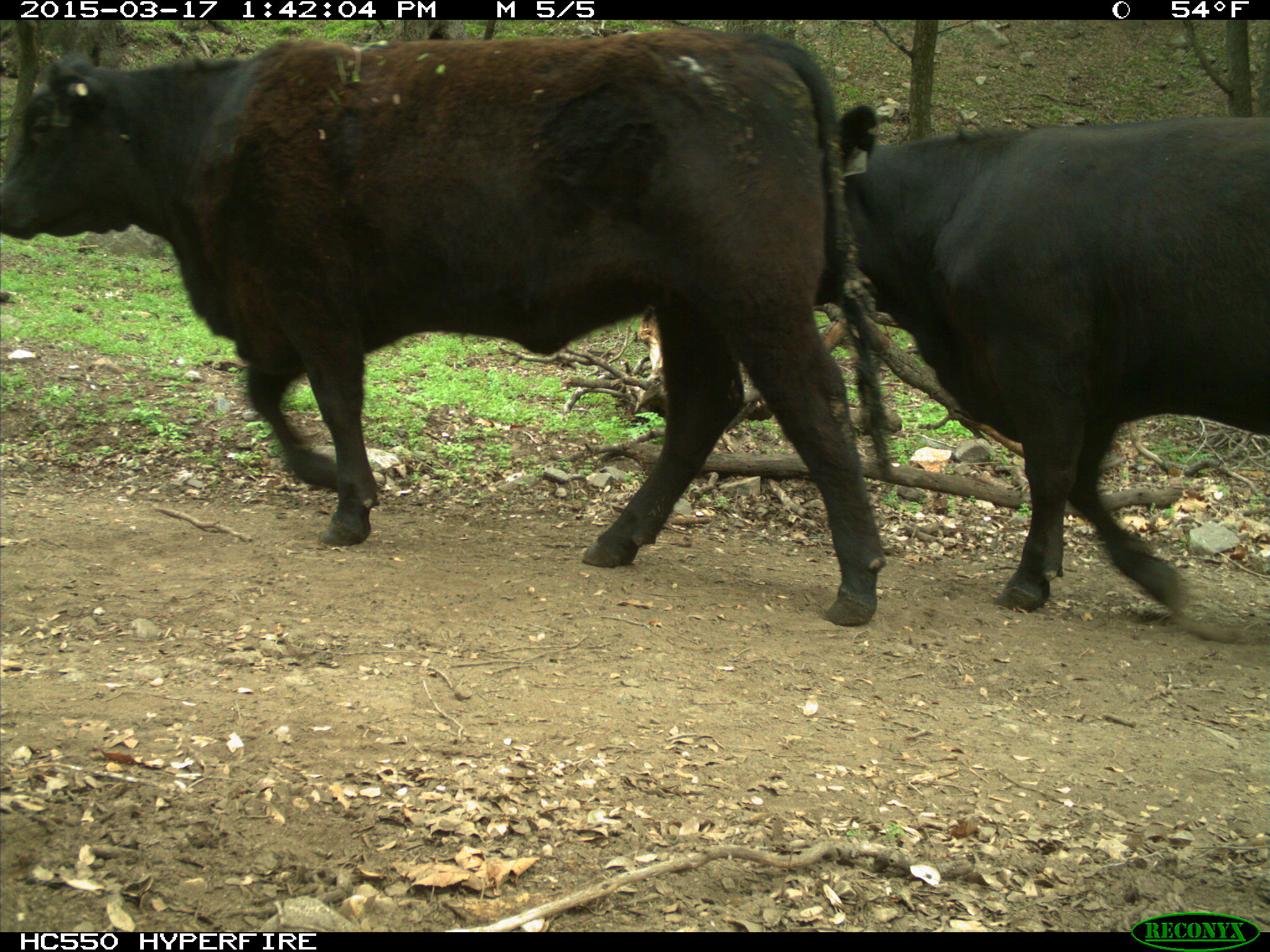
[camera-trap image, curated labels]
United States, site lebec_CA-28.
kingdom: Animalia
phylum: Chordata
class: Mammalia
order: Artiodactyla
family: Bovidae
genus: Bos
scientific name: Bos taurus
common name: domestic cow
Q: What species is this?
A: Bos taurus (domestic cow).